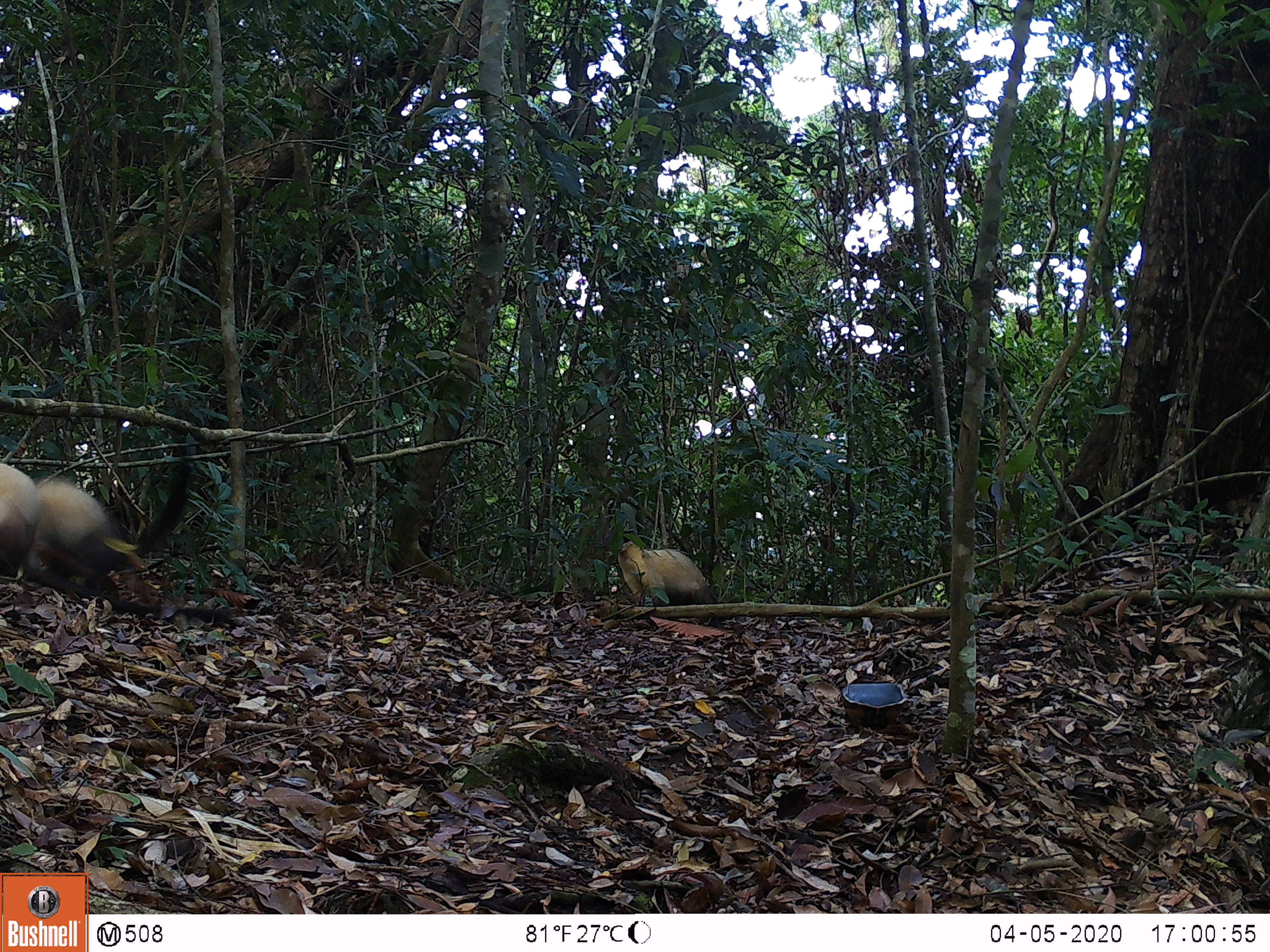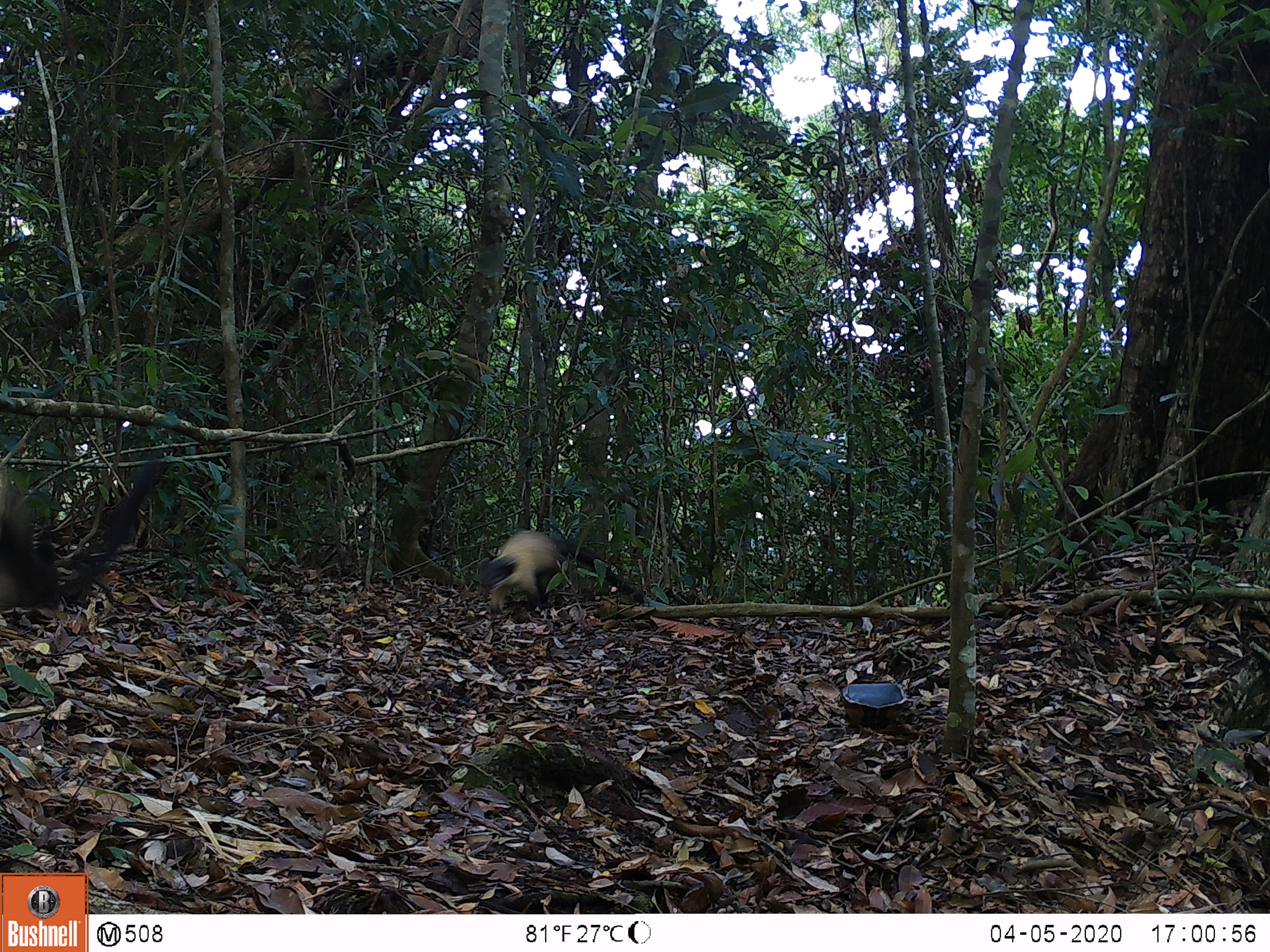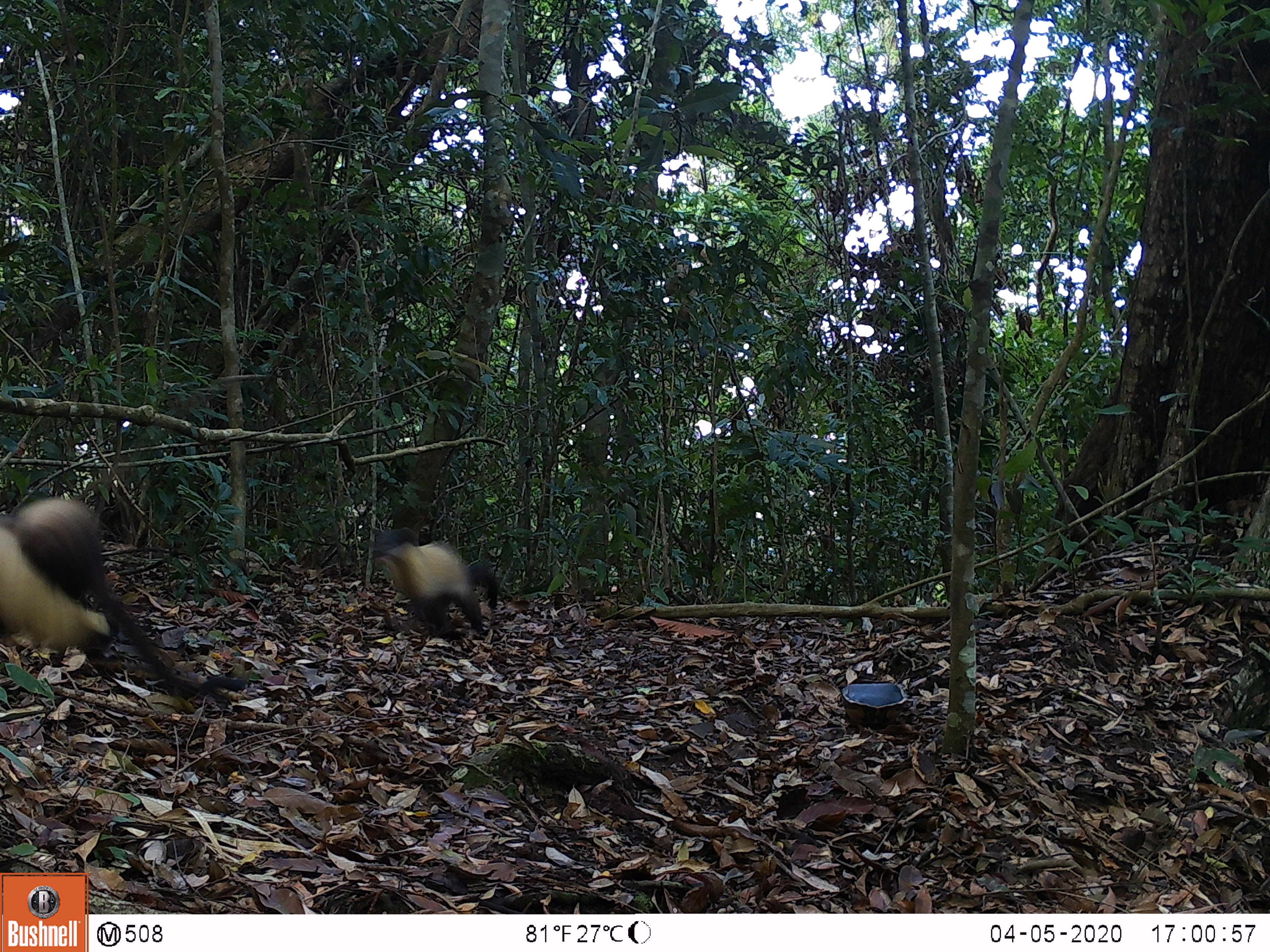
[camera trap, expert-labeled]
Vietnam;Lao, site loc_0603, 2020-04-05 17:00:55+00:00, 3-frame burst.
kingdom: Animalia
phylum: Chordata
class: Mammalia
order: Carnivora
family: Mustelidae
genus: Martes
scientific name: Martes flavigula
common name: yellow-throated marten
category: yellow throated marten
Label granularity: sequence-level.